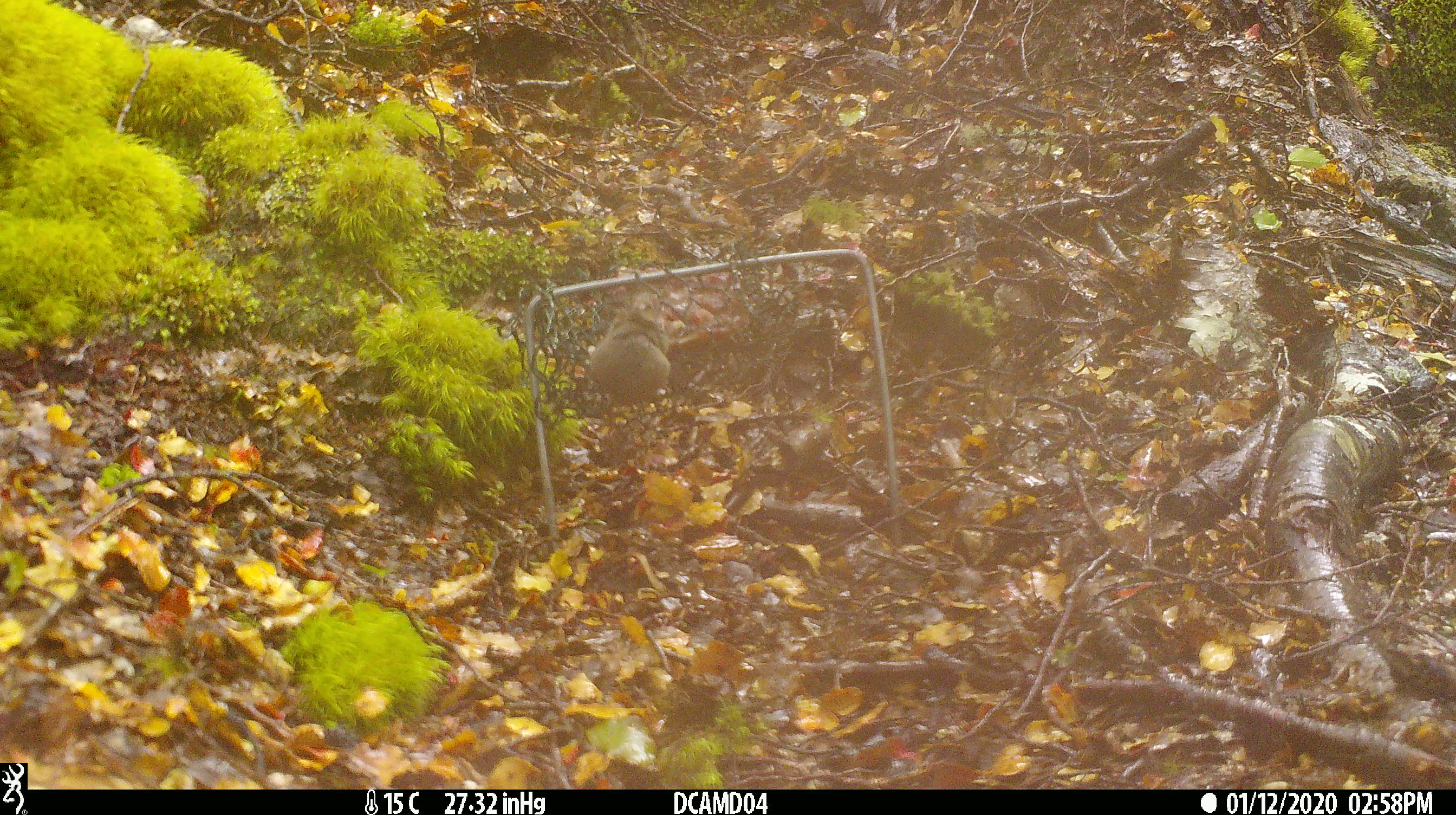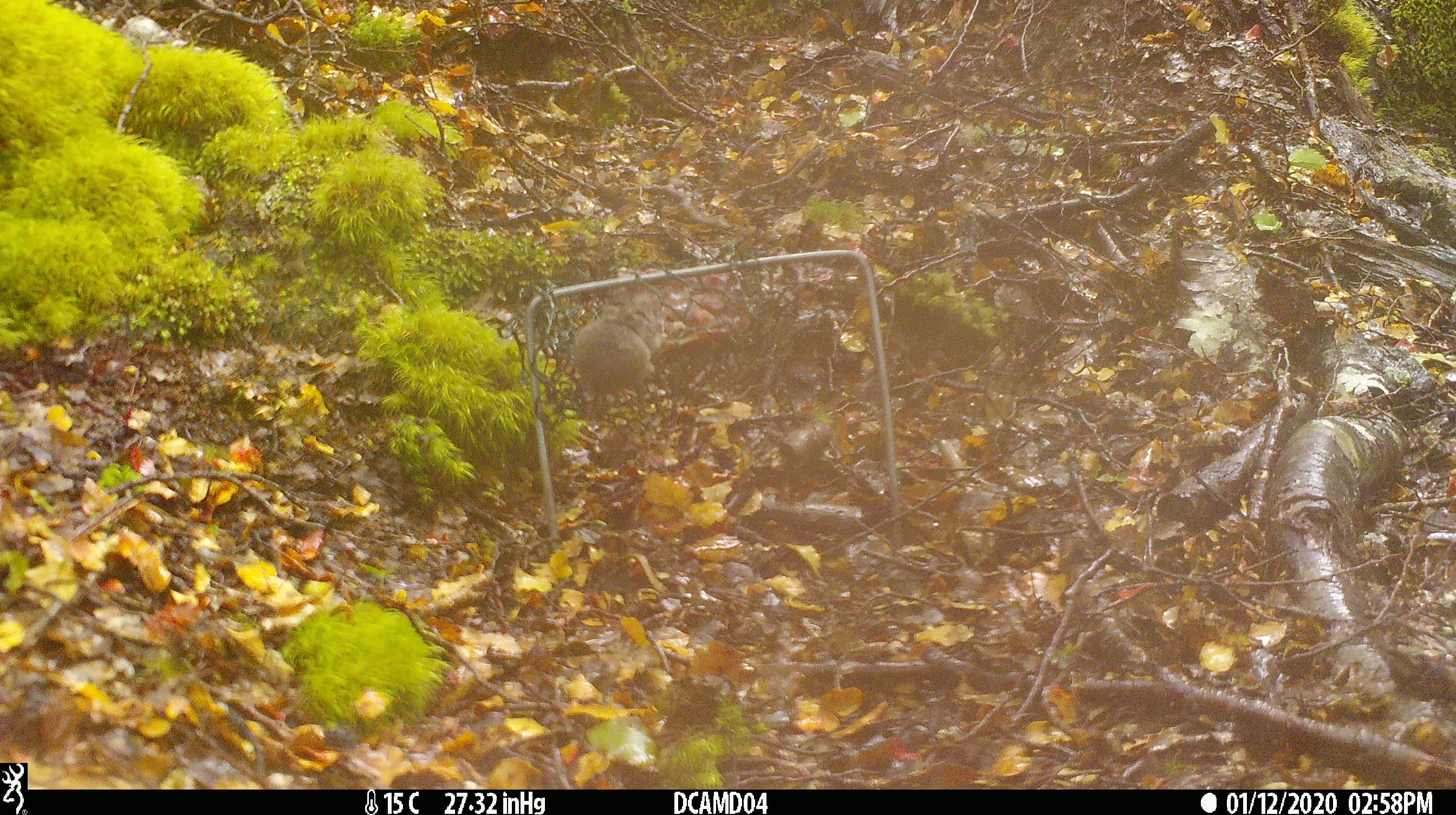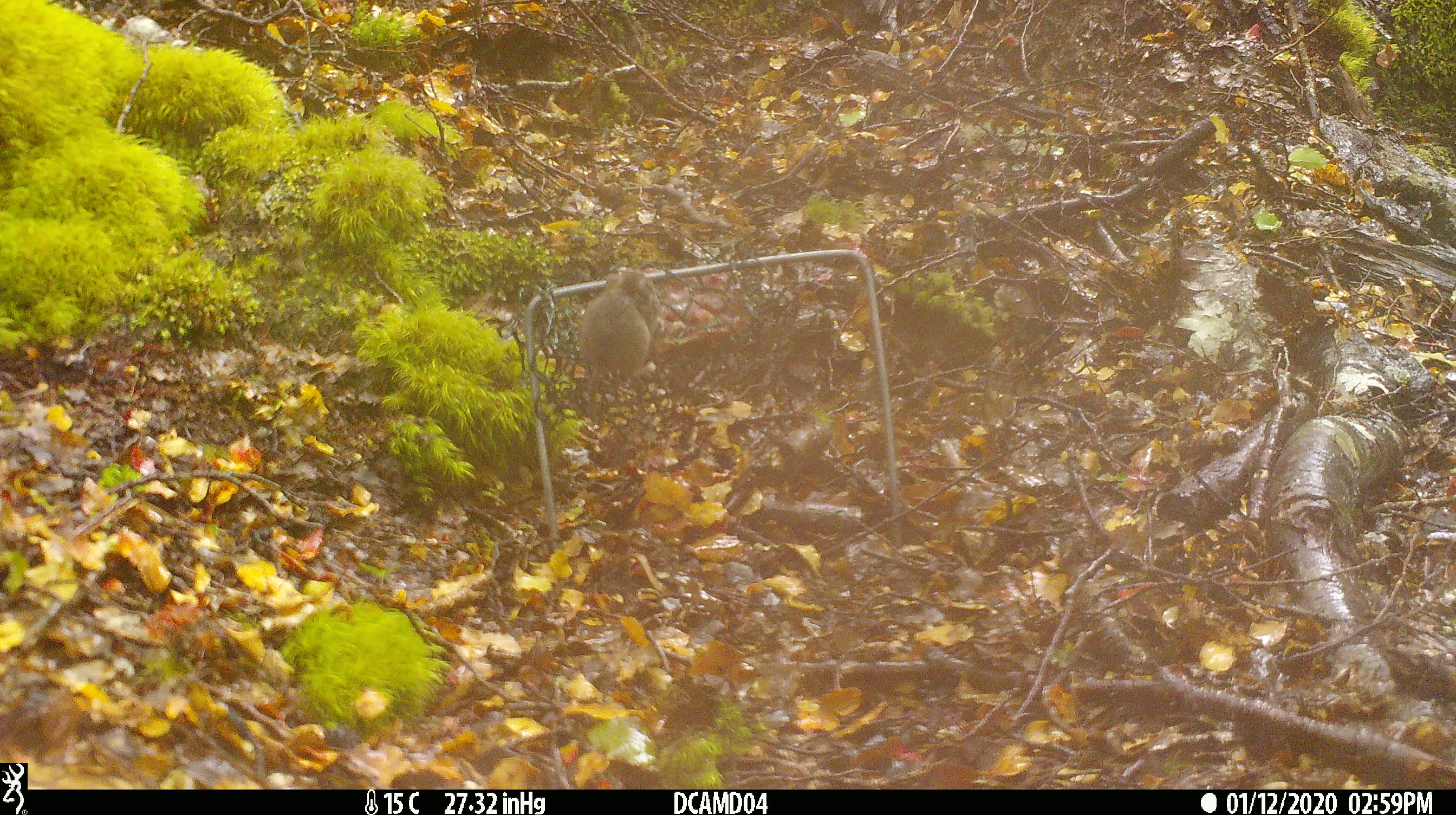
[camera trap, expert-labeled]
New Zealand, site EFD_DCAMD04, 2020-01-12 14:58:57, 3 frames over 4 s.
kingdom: Animalia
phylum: Chordata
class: Mammalia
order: Rodentia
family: Muridae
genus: Mus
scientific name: Mus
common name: mouse